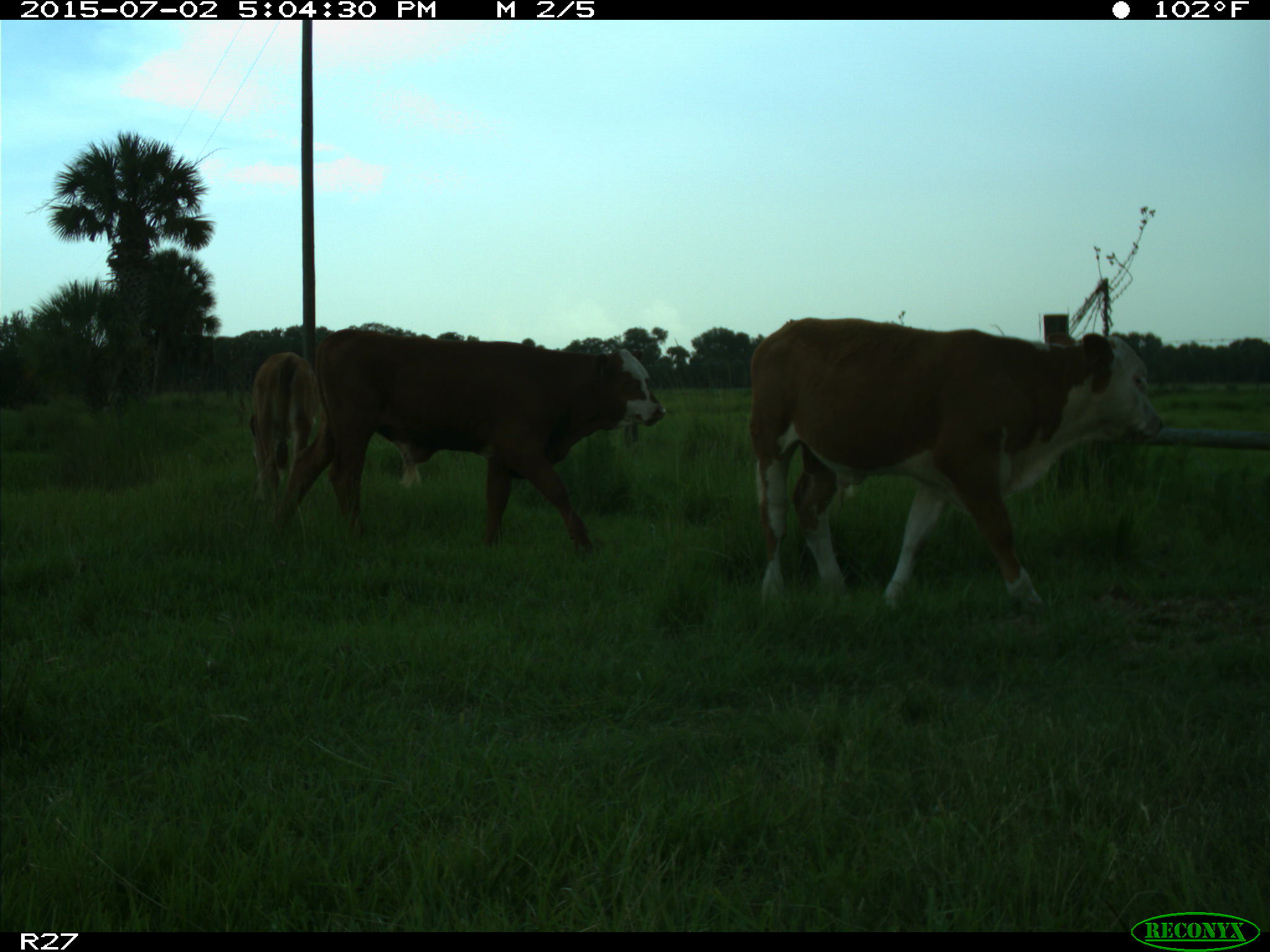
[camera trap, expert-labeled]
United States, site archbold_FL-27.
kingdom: Animalia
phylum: Chordata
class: Mammalia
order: Artiodactyla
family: Bovidae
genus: Bos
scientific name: Bos taurus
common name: domestic cow